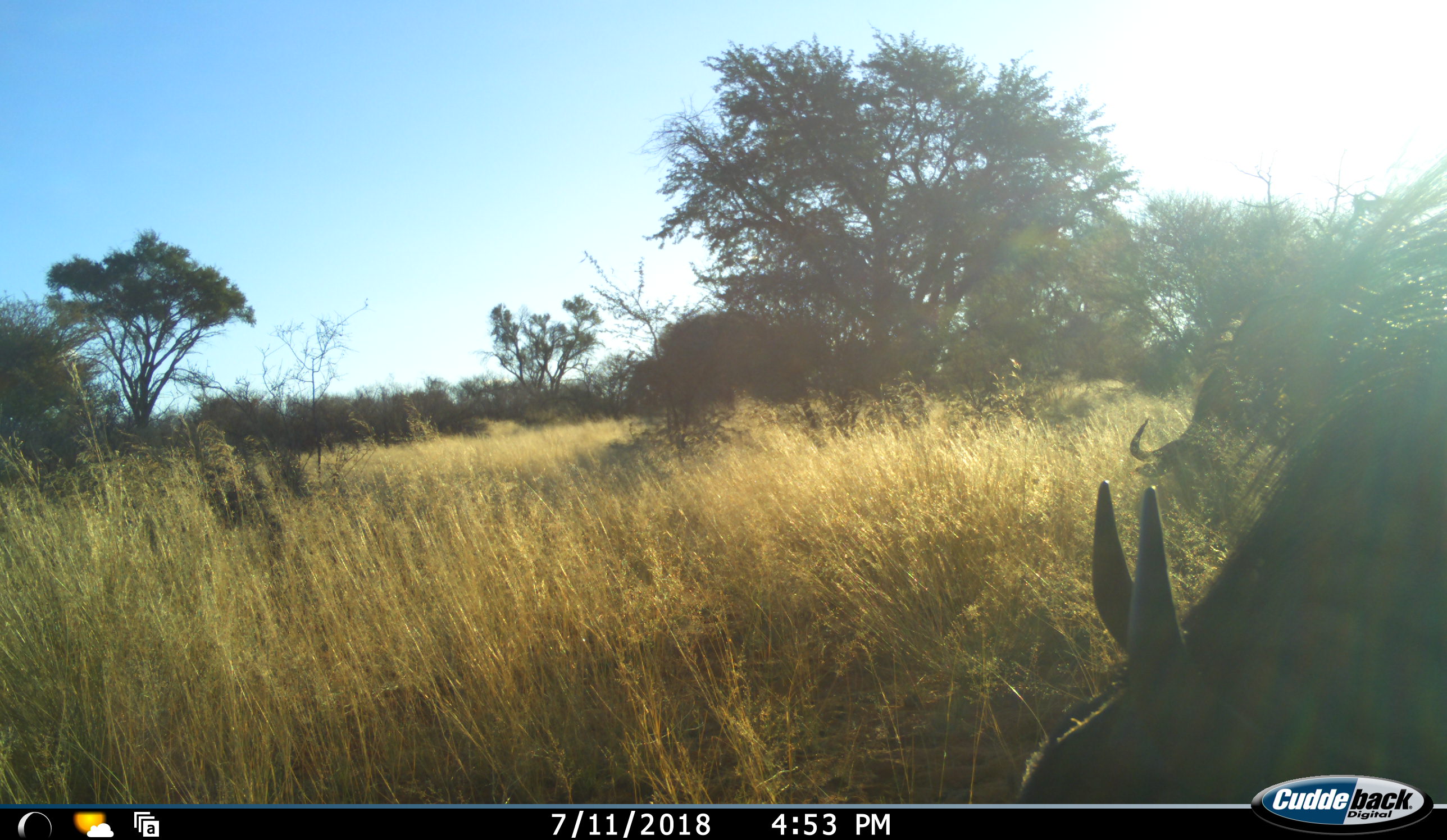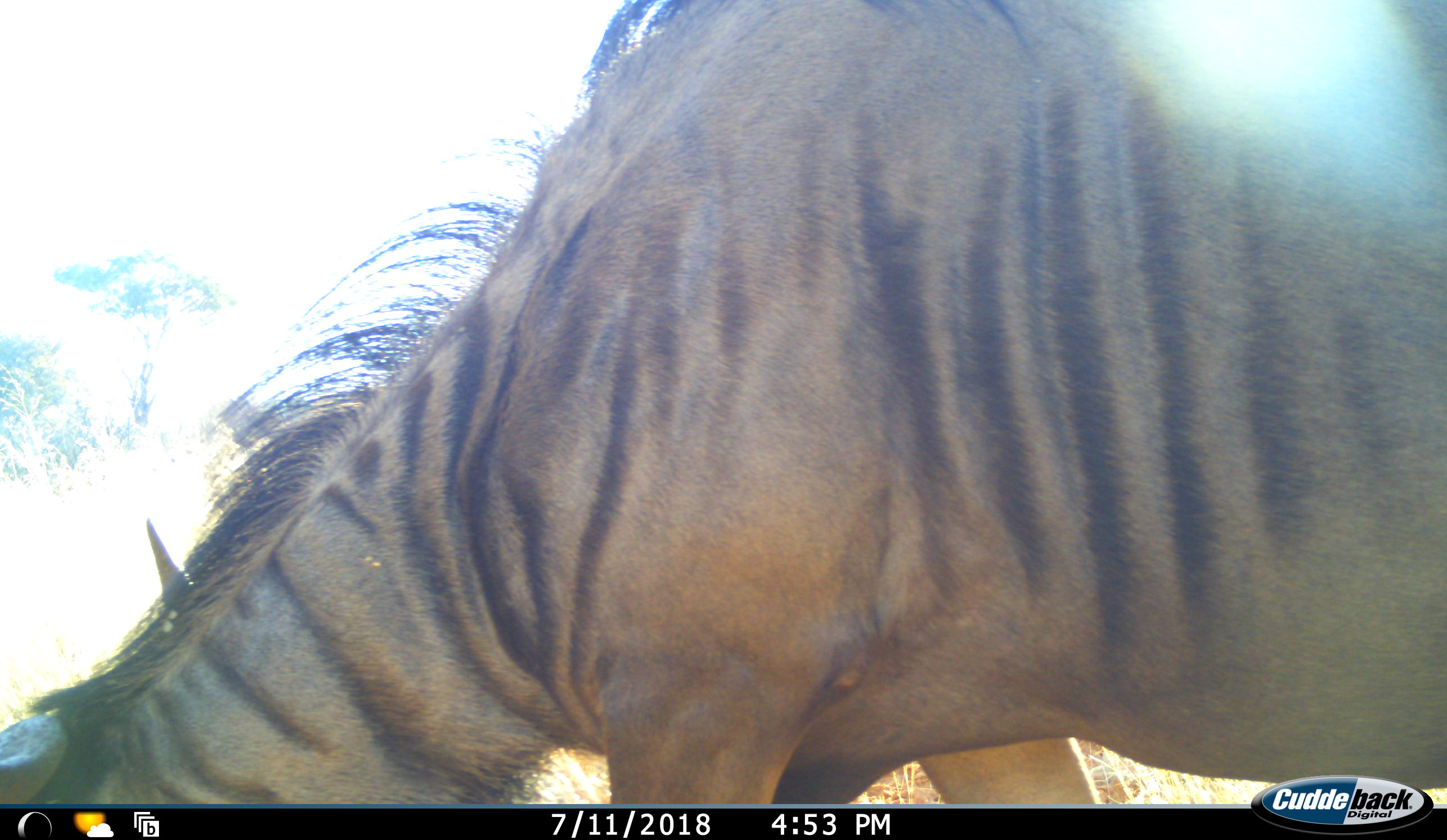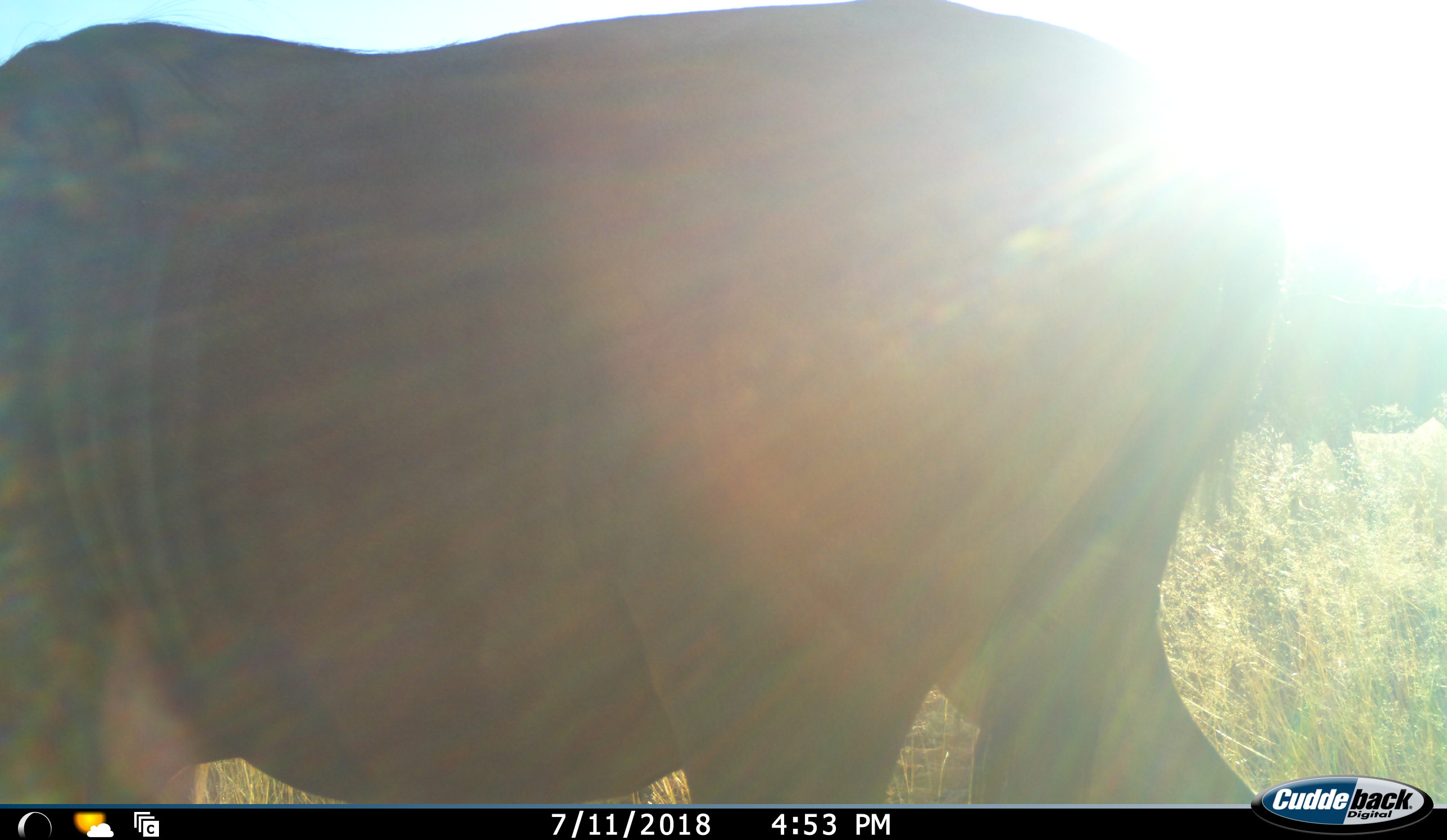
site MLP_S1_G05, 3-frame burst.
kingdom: Animalia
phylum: Chordata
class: Mammalia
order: Artiodactyla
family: Bovidae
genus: Connochaetes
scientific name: Connochaetes taurinus taurinus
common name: blue wildebeest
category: wildebeestblue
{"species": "wildebeestblue (blue wildebeest) (Connochaetes taurinus taurinus)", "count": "2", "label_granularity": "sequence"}